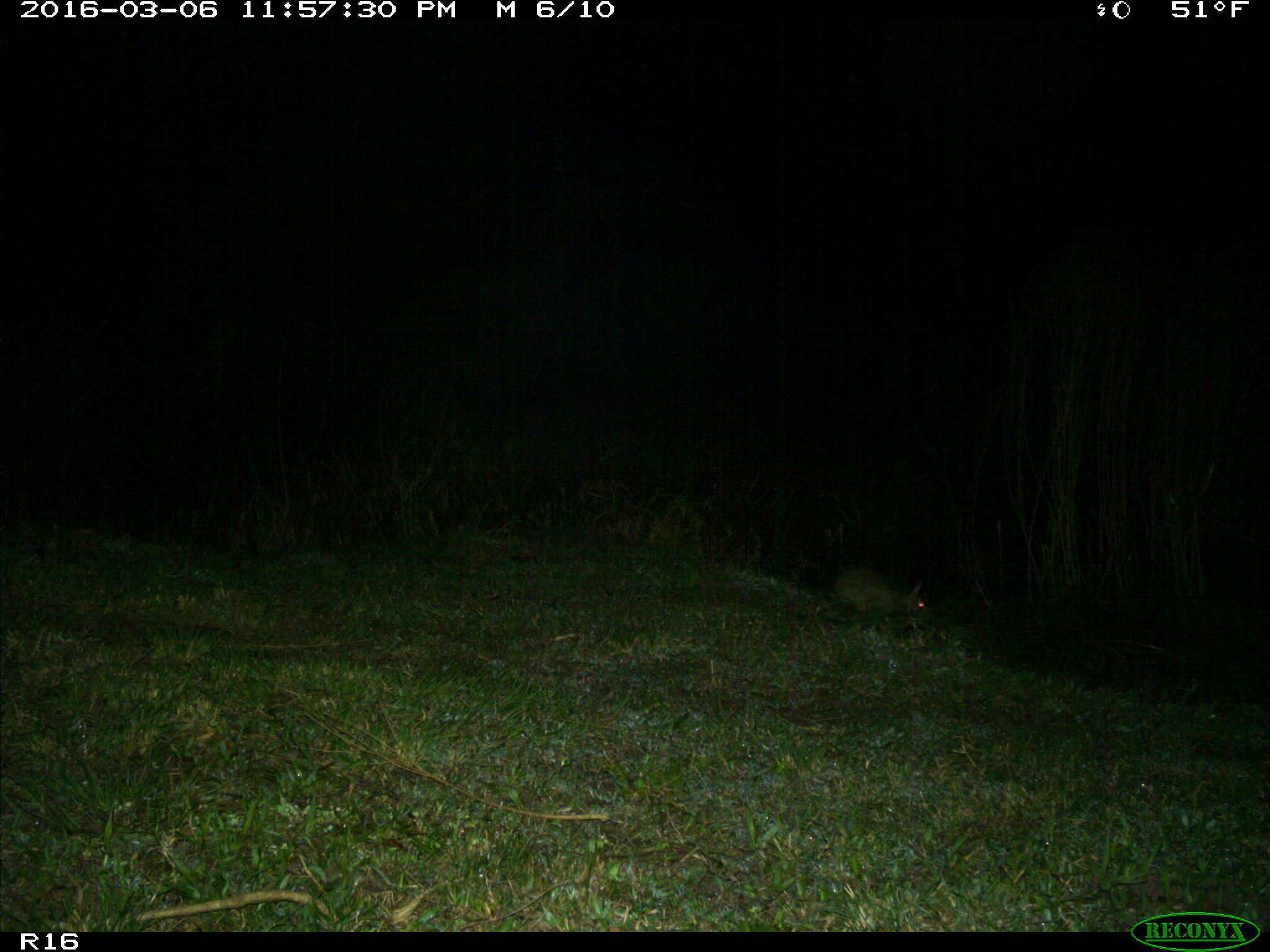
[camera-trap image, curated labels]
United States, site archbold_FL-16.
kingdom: Animalia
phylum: Chordata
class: Mammalia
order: Lagomorpha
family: Leporidae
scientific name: Leporidae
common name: rabbits and hares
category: unidentified rabbit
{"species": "unidentified rabbit (rabbits and hares) (Leporidae)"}